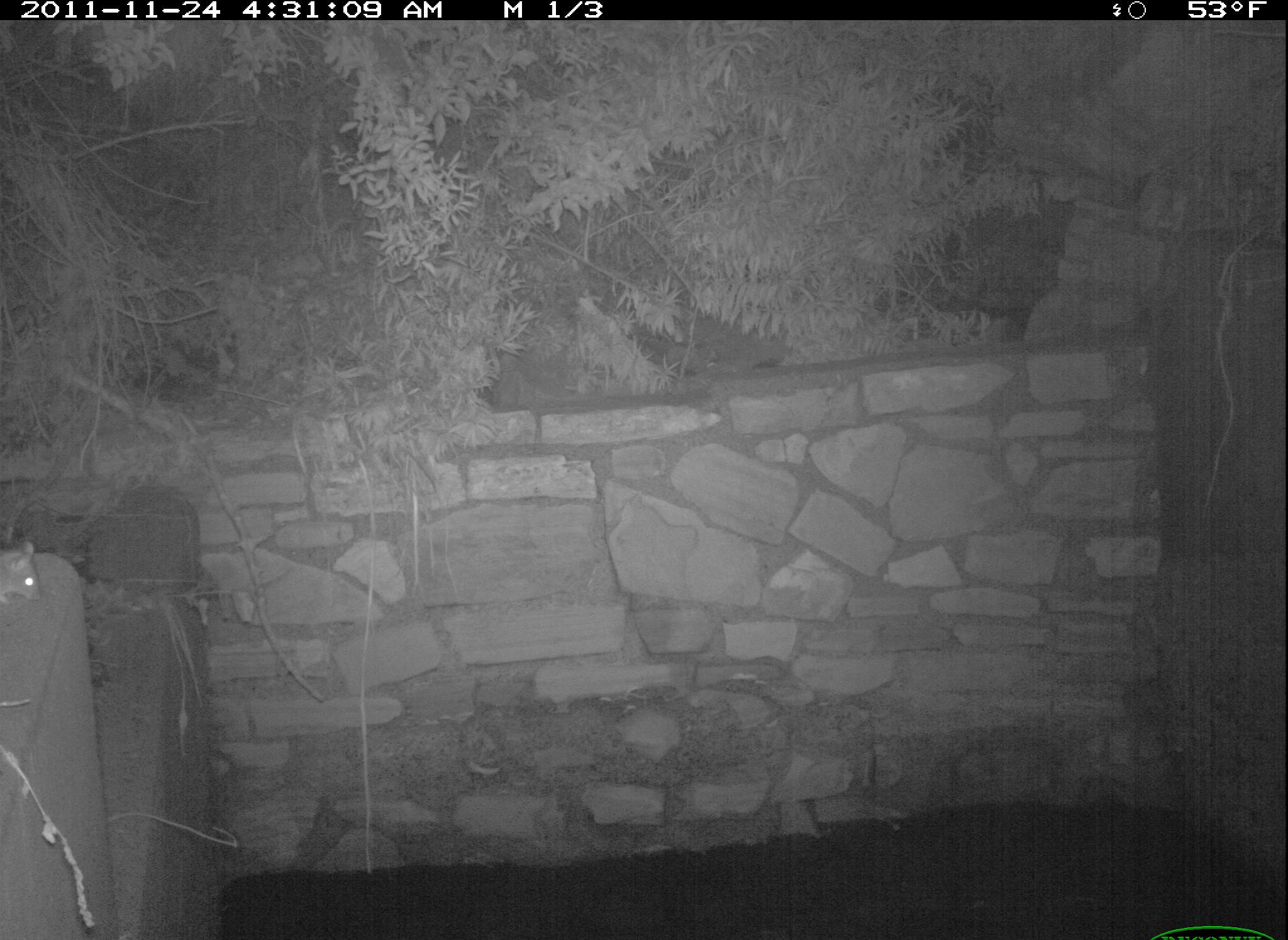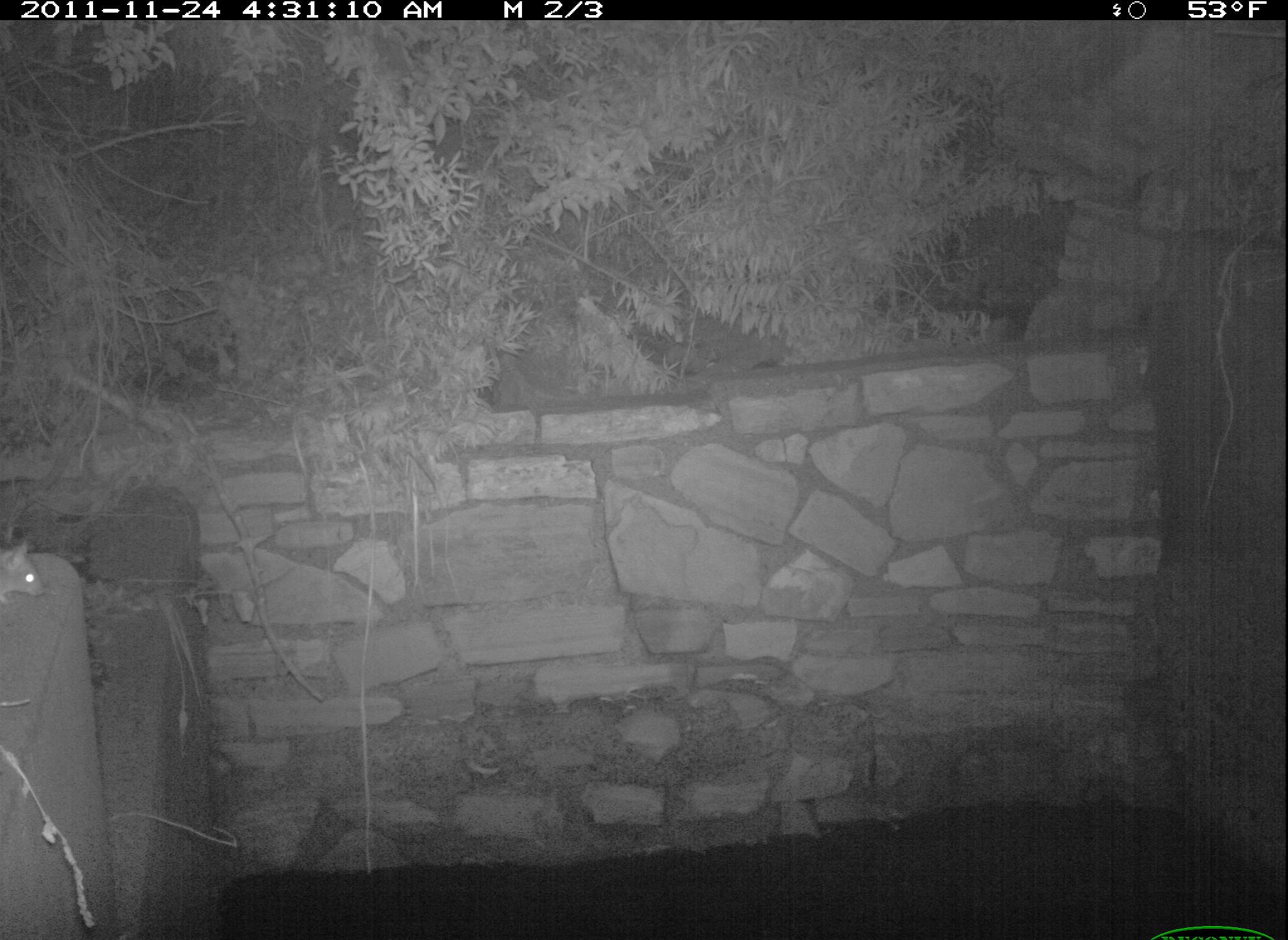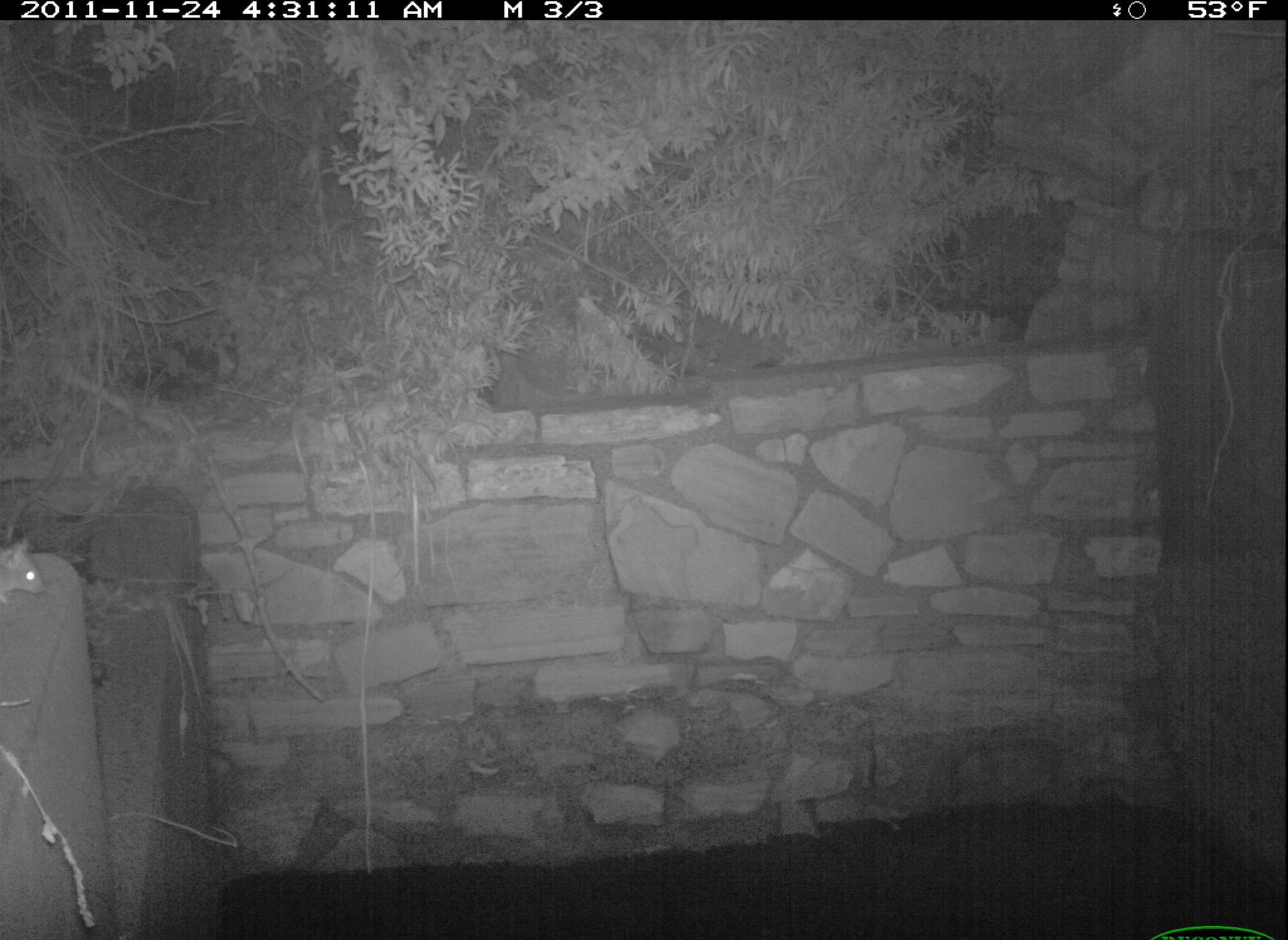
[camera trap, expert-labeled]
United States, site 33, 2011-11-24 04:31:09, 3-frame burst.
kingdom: Animalia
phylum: Chordata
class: Mammalia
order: Rodentia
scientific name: Rodentia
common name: rodent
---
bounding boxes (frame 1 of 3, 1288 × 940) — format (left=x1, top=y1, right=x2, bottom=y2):
rodent: (left=0, top=510, right=71, bottom=639)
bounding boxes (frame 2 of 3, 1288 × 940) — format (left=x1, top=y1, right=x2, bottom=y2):
rodent: (left=0, top=532, right=60, bottom=625)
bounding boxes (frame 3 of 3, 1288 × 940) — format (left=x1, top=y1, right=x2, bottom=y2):
rodent: (left=0, top=532, right=55, bottom=619)